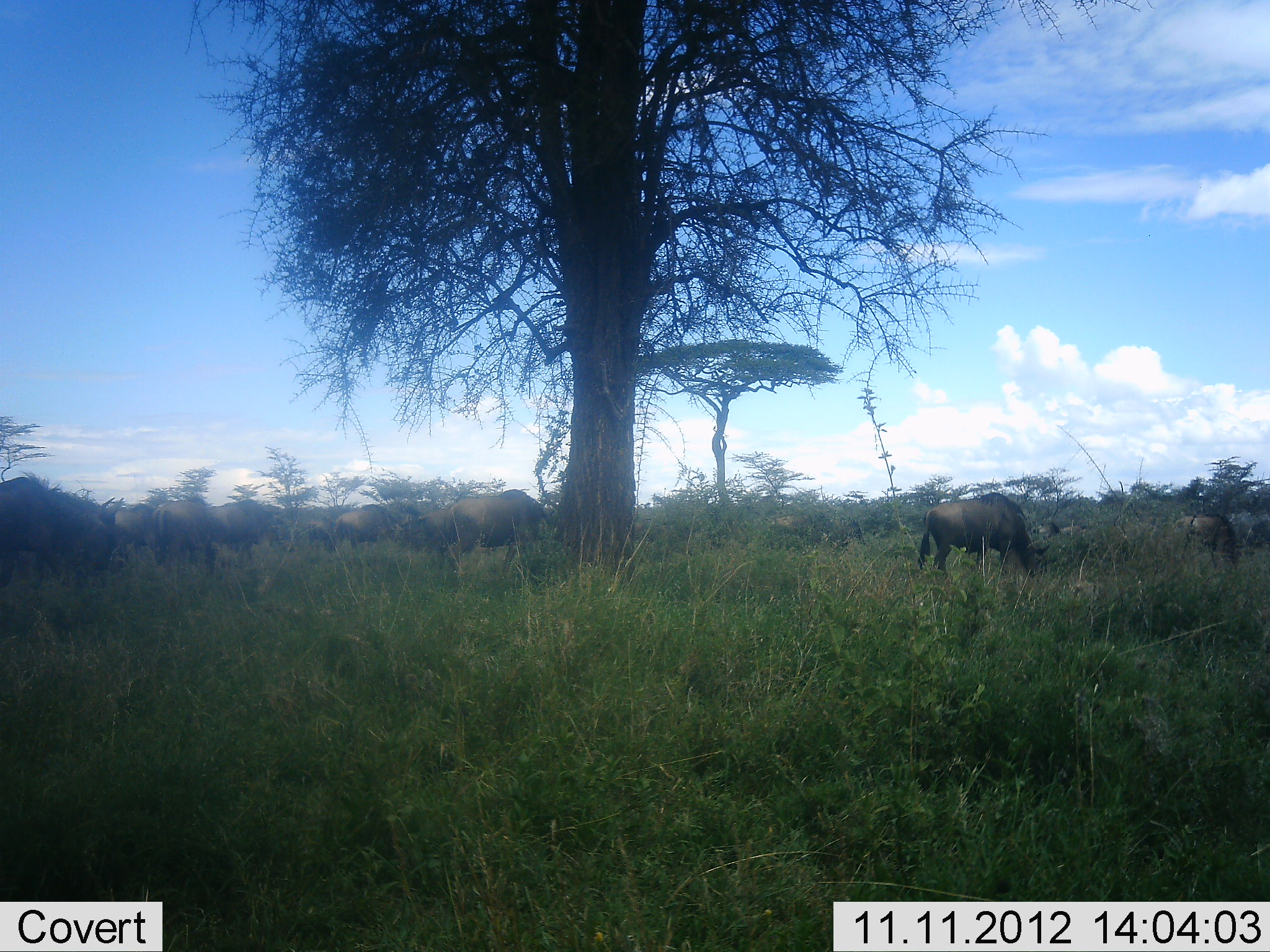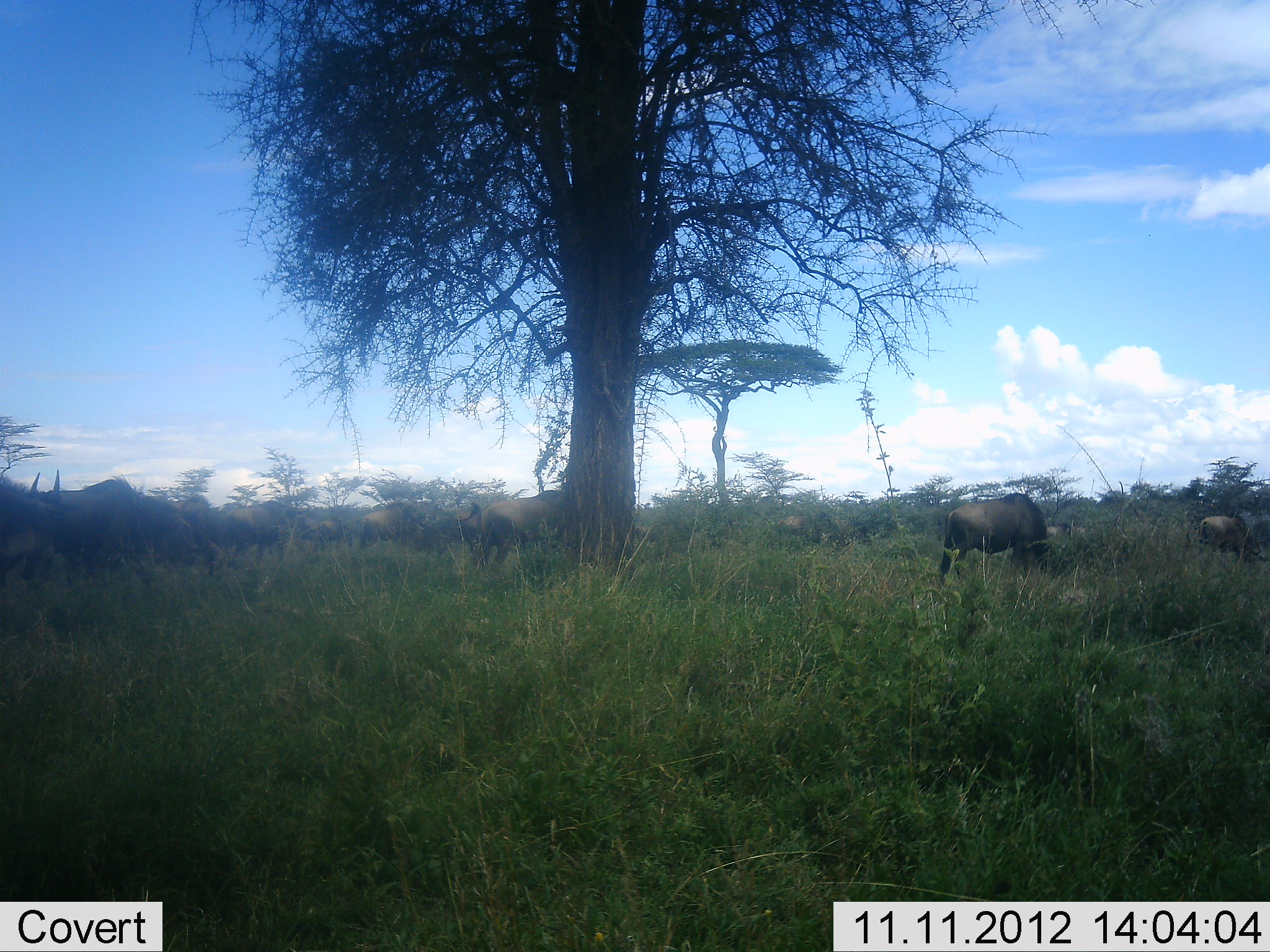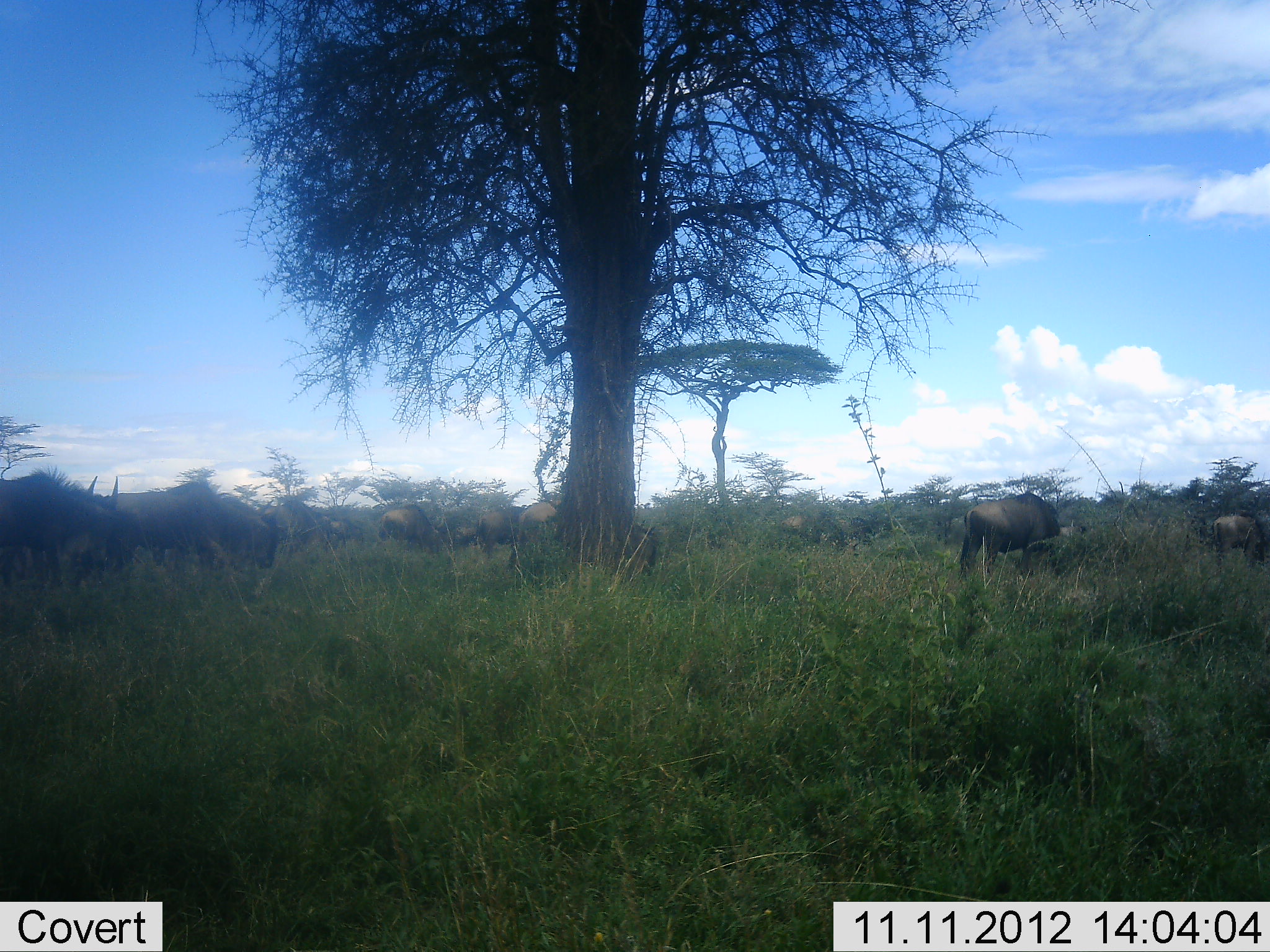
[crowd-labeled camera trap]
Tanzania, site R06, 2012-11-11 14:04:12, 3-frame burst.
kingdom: Animalia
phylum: Chordata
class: Mammalia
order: Artiodactyla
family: Bovidae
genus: Connochaetes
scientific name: Connochaetes taurinus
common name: blue wildebeest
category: wildebeest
Wildebeest (blue wildebeest) (Connochaetes taurinus), count 11-50. Behavior (volunteer vote fractions): standing 0%, resting 0%, moving 82%, interacting 9%. Young present (vote fraction): 0%. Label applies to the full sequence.